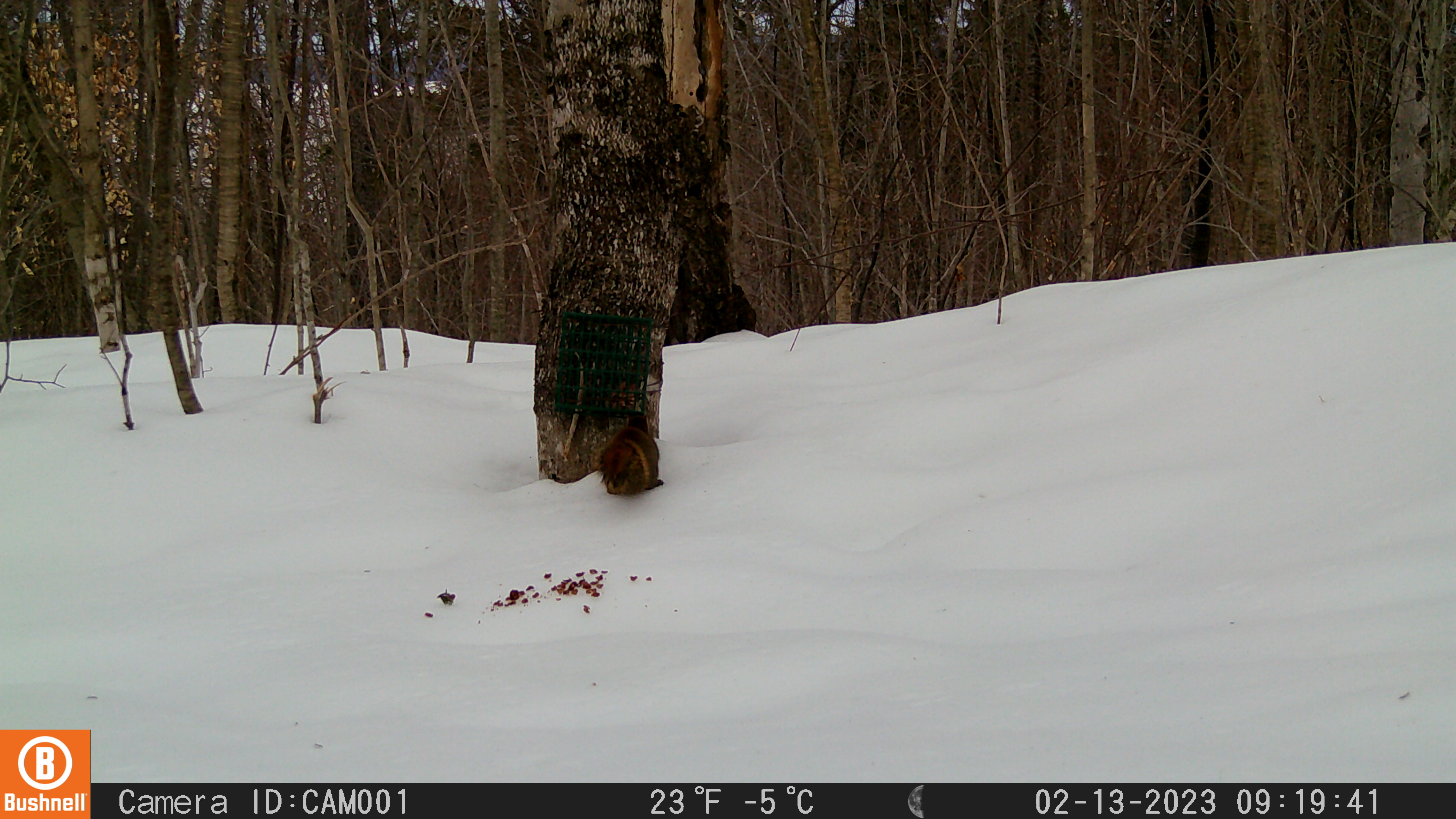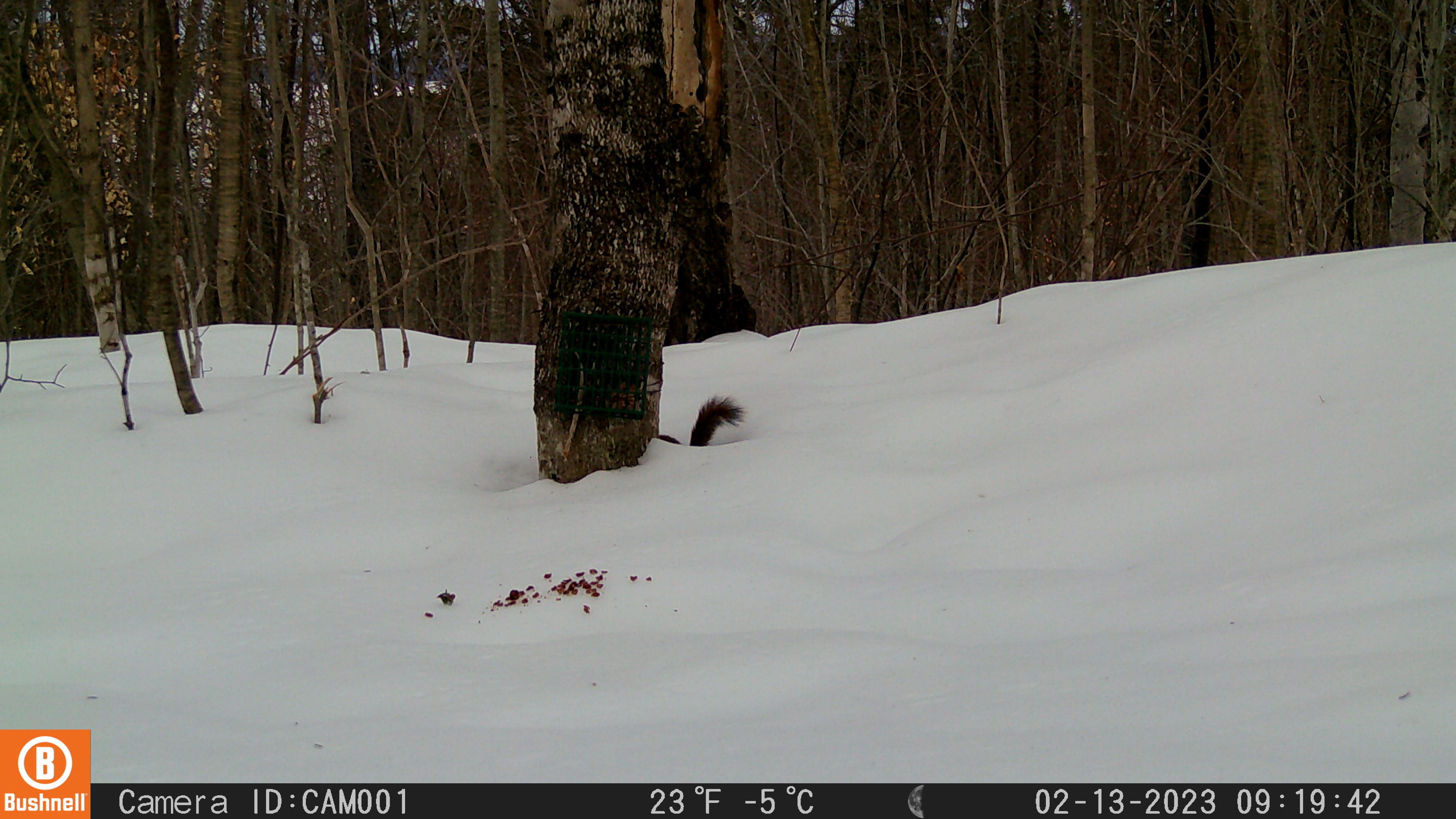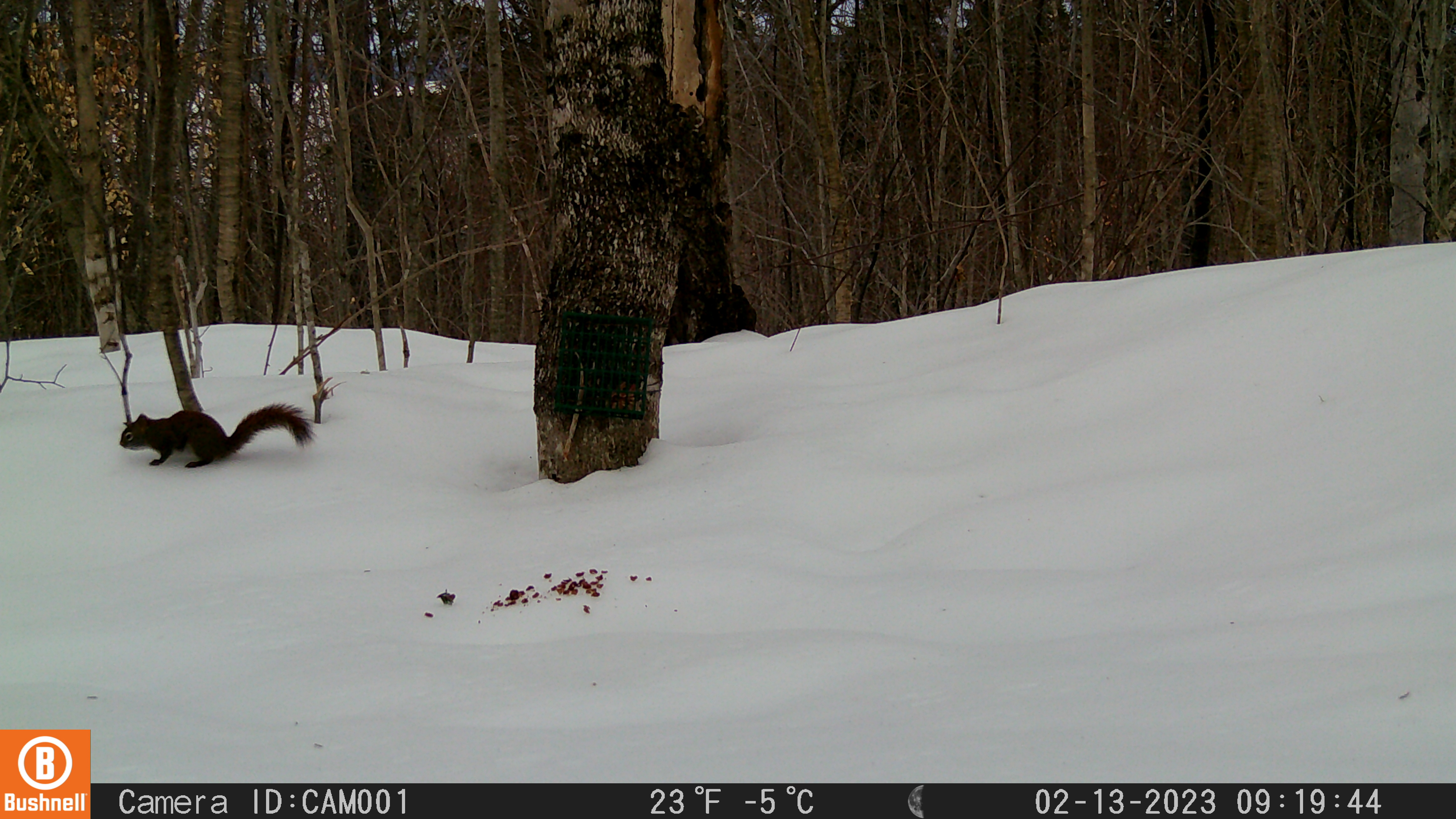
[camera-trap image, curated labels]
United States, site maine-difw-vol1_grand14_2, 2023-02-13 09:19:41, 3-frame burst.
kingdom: Animalia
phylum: Chordata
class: Mammalia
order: Rodentia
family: Sciuridae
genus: Tamiasciurus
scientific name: Tamiasciurus hudsonicus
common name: red squirrel